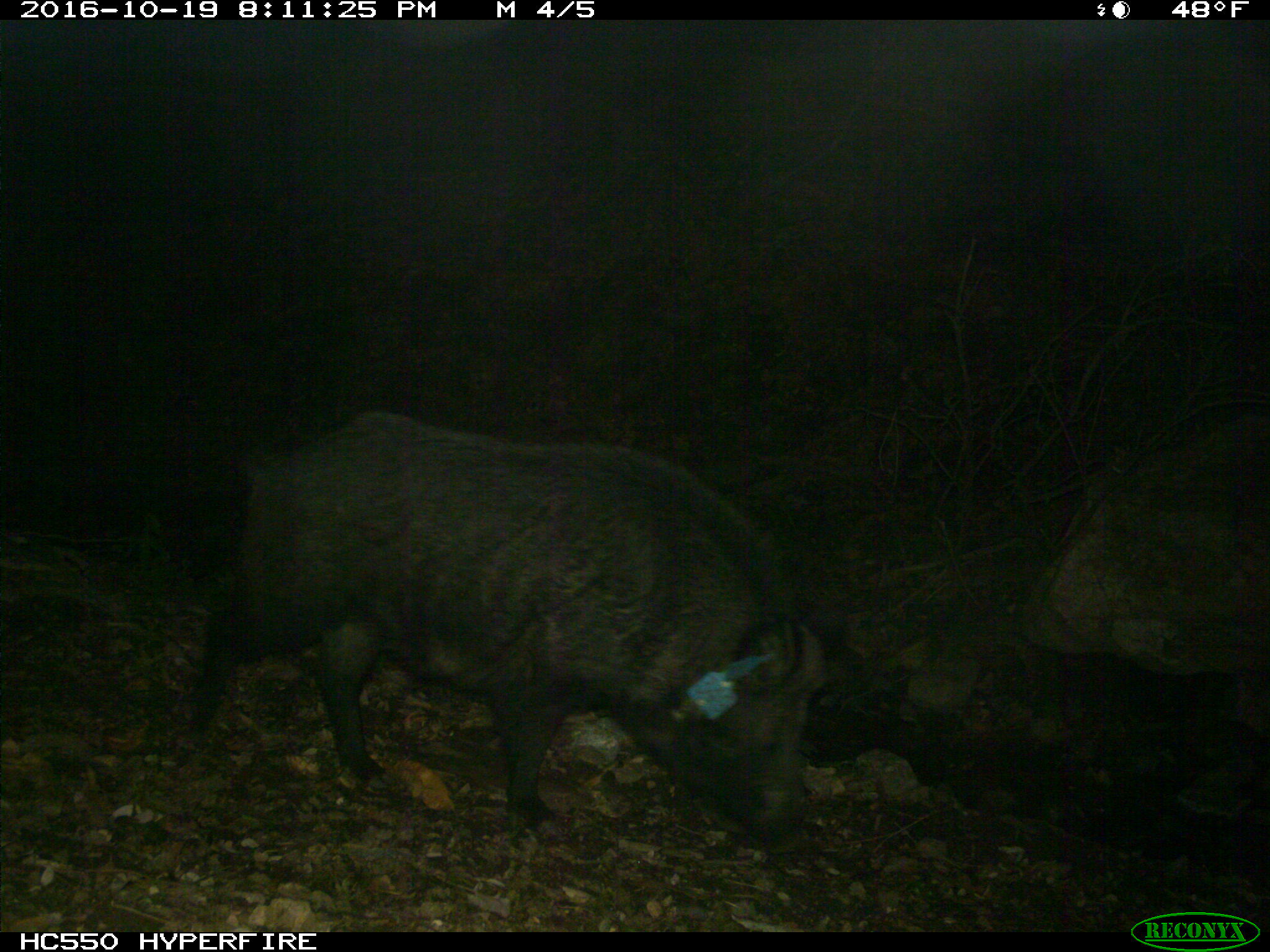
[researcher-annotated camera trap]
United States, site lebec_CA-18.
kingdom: Animalia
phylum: Chordata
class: Mammalia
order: Artiodactyla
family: Suidae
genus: Sus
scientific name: Sus scrofa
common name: wild boar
Sus scrofa (wild boar).